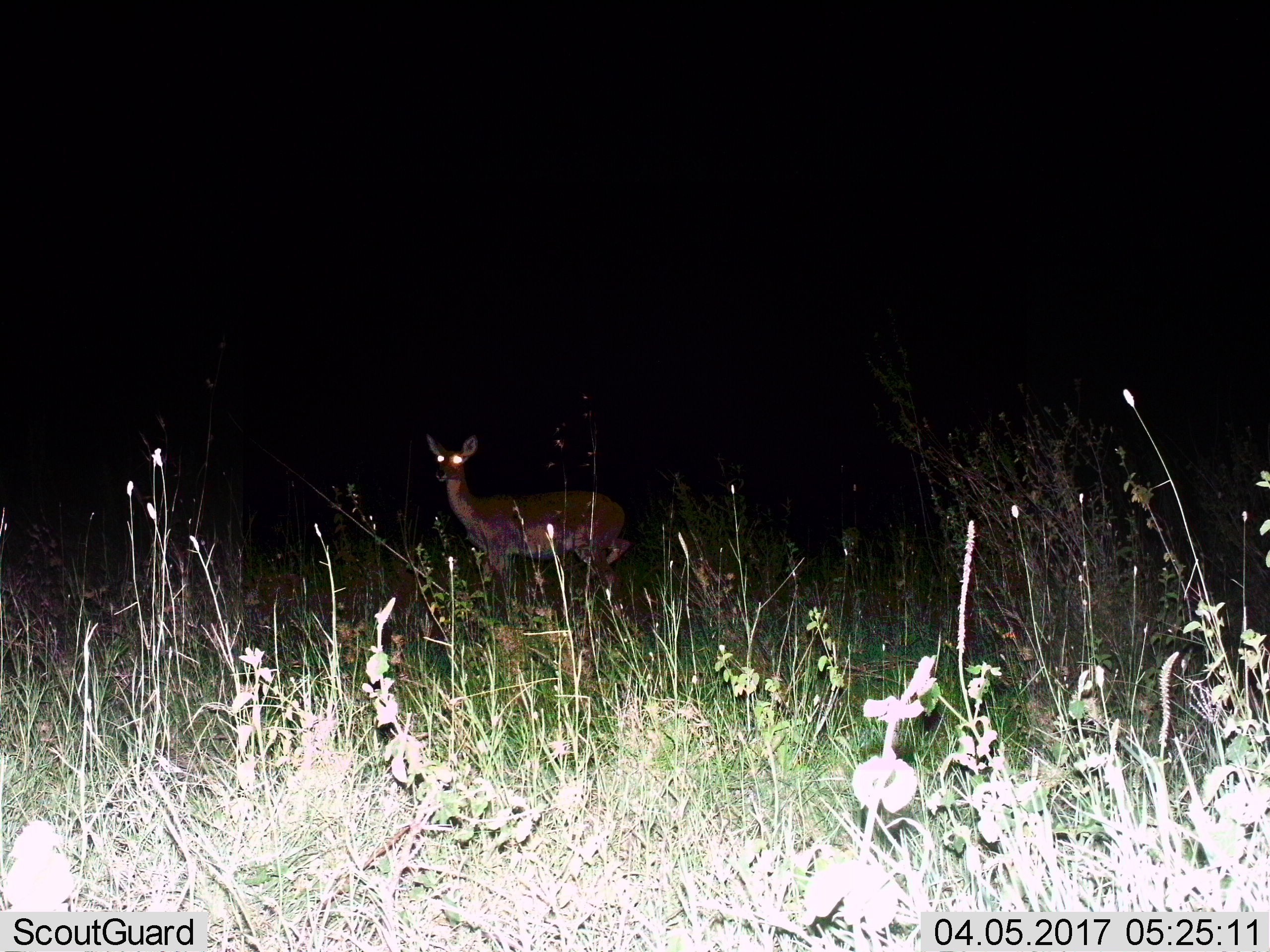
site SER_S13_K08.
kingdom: Animalia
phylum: Chordata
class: Mammalia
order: Artiodactyla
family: Bovidae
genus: Redunca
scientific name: Redunca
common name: reedbuck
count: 1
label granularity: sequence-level